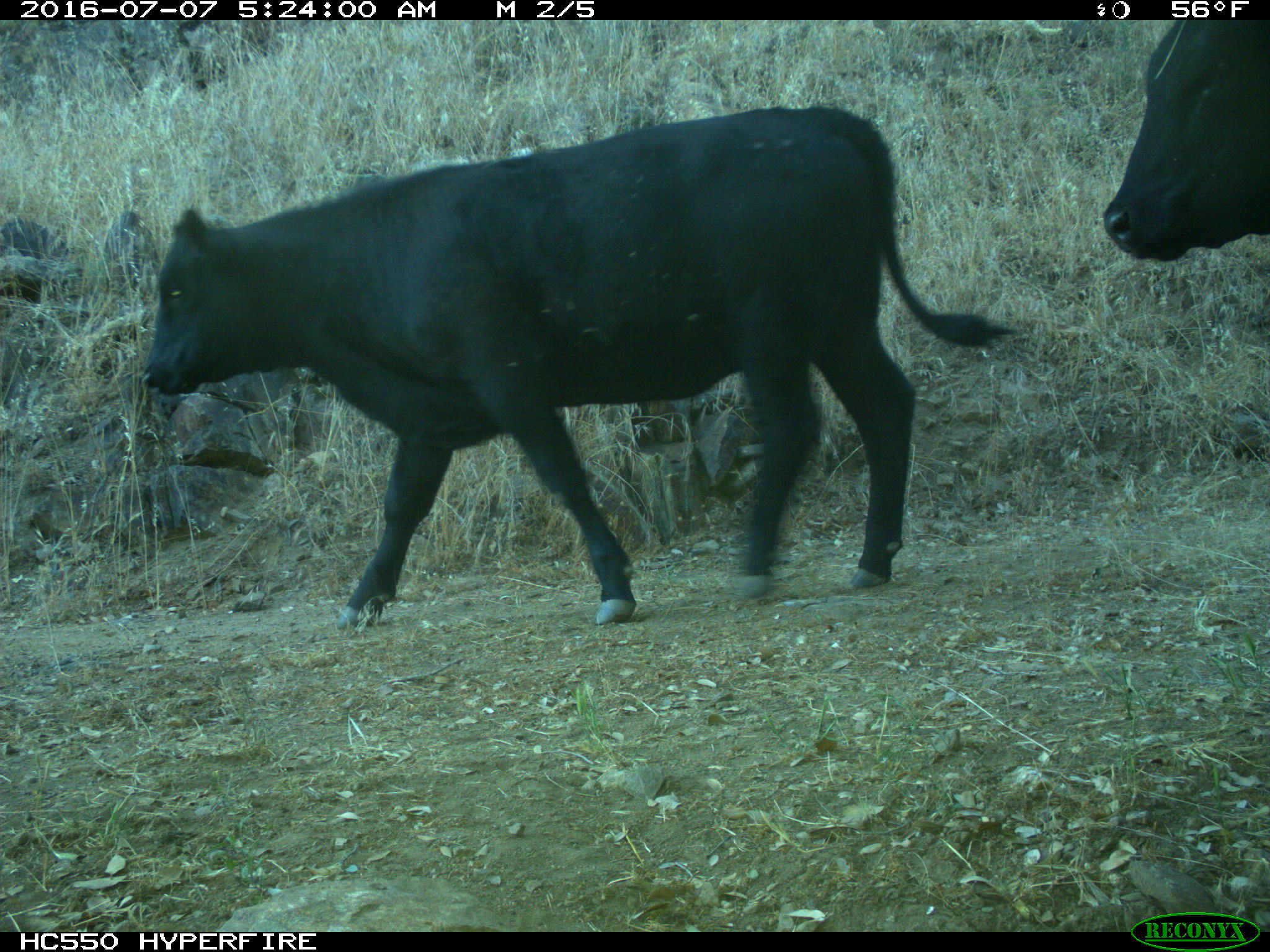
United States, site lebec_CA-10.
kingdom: Animalia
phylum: Chordata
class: Mammalia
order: Artiodactyla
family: Bovidae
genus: Bos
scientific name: Bos taurus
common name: domestic cow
Bos taurus (domestic cow).